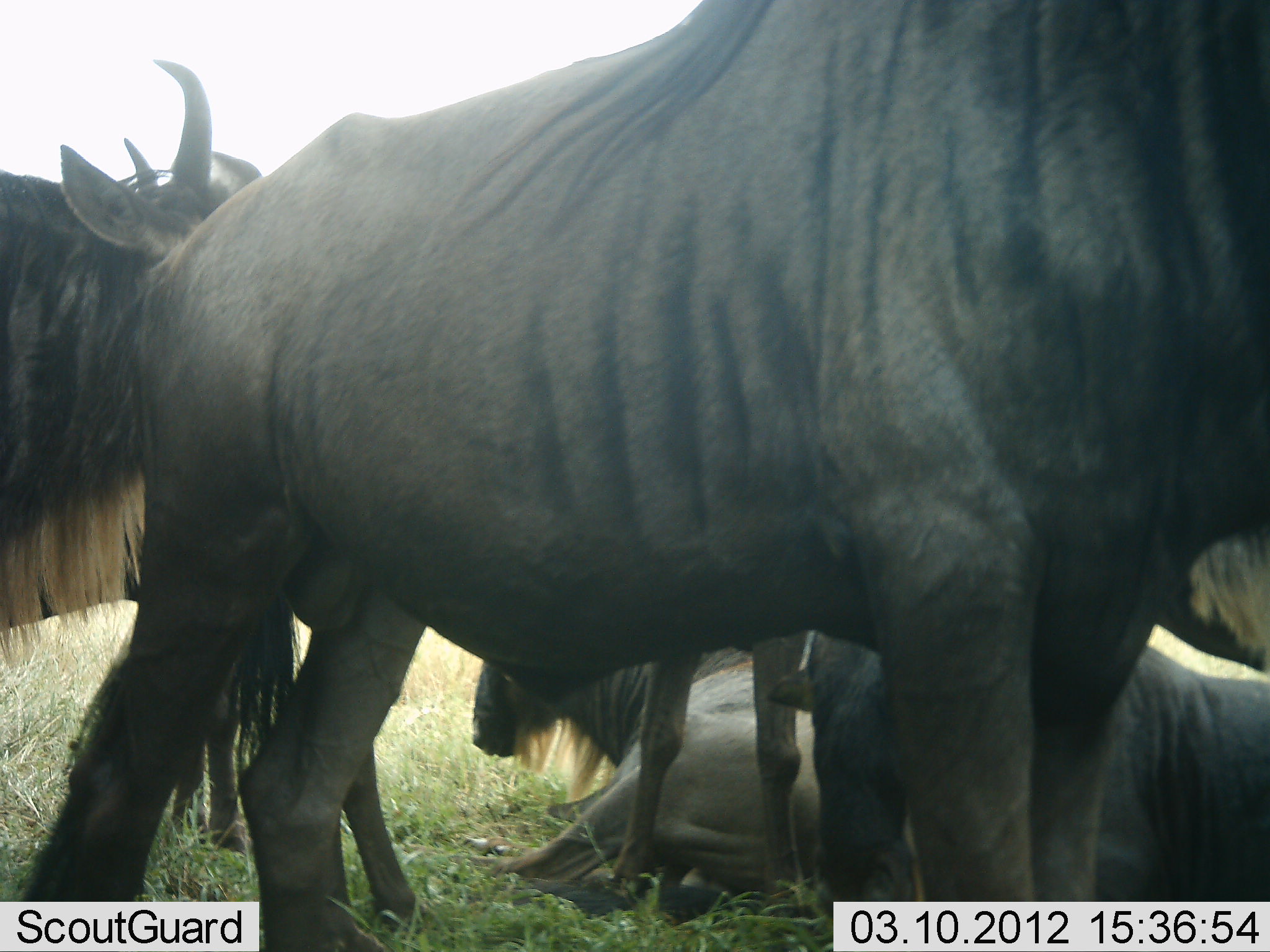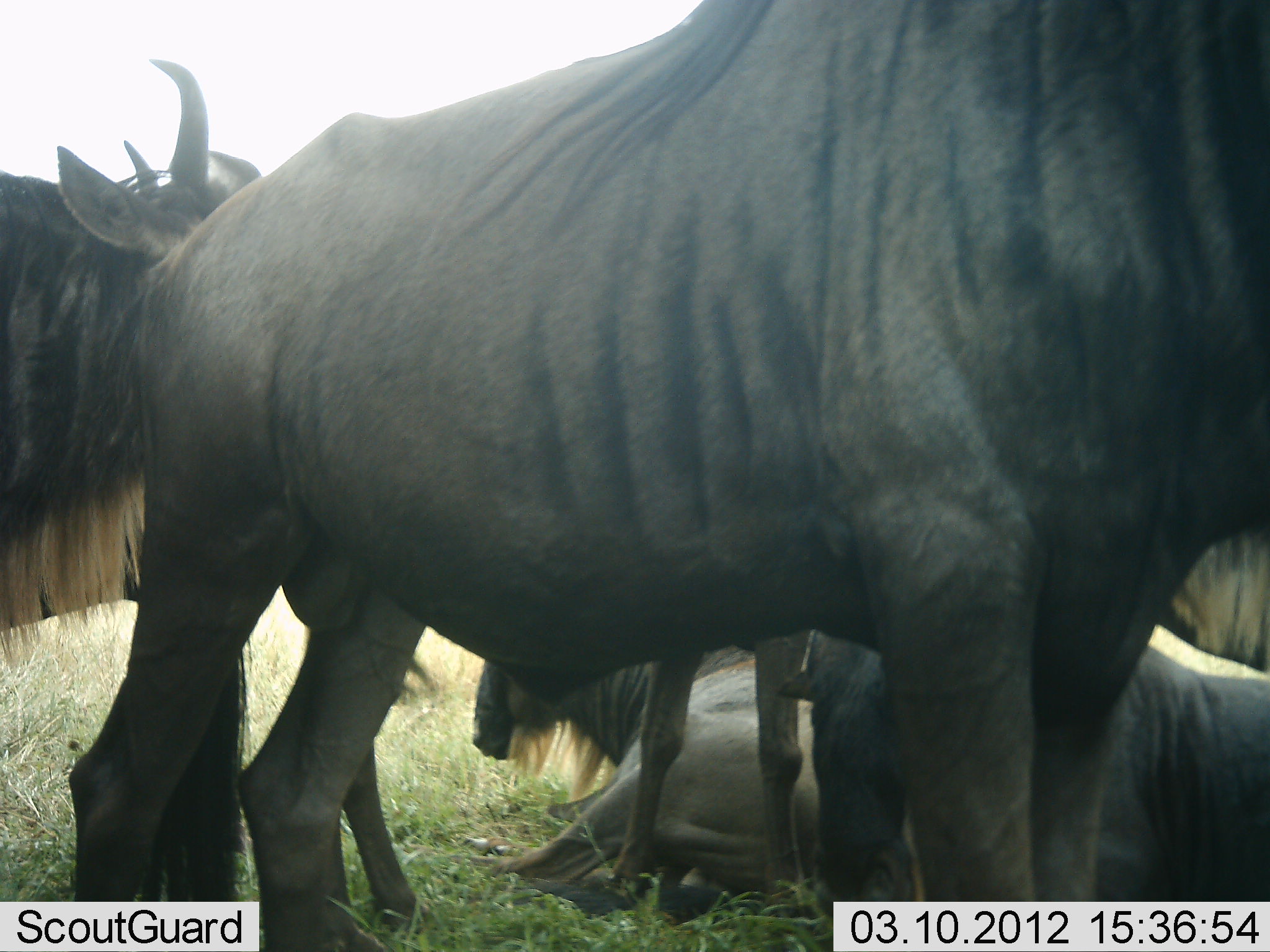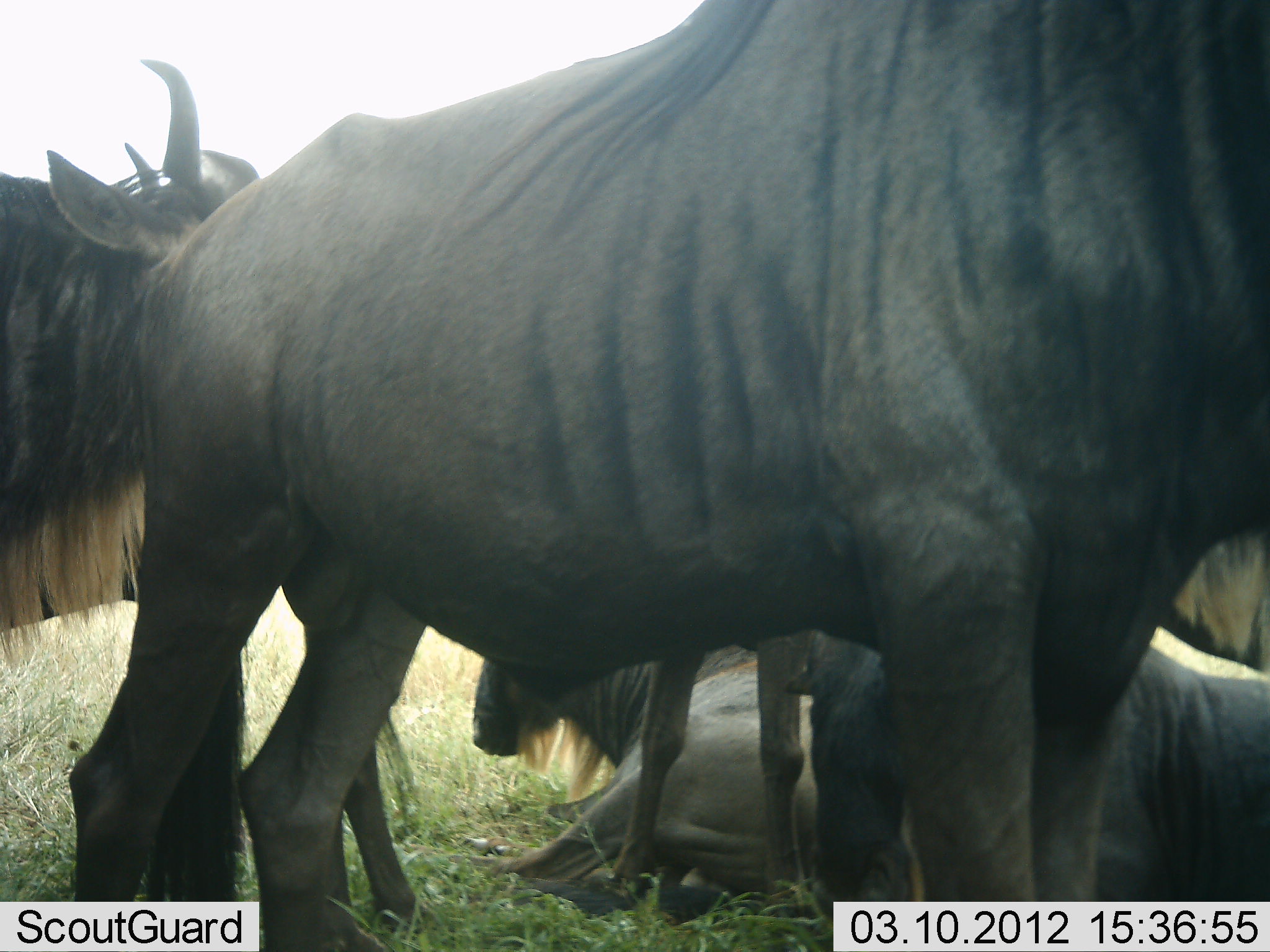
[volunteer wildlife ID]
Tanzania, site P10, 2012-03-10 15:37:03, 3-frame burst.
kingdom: Animalia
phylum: Chordata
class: Mammalia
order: Artiodactyla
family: Bovidae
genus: Connochaetes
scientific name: Connochaetes taurinus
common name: blue wildebeest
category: wildebeest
Wildebeest (blue wildebeest) (Connochaetes taurinus), count 4. Behavior (volunteer vote fractions): standing 81%, resting 100%, moving 0%, interacting 10%. Young present (vote fraction): 10%. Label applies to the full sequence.